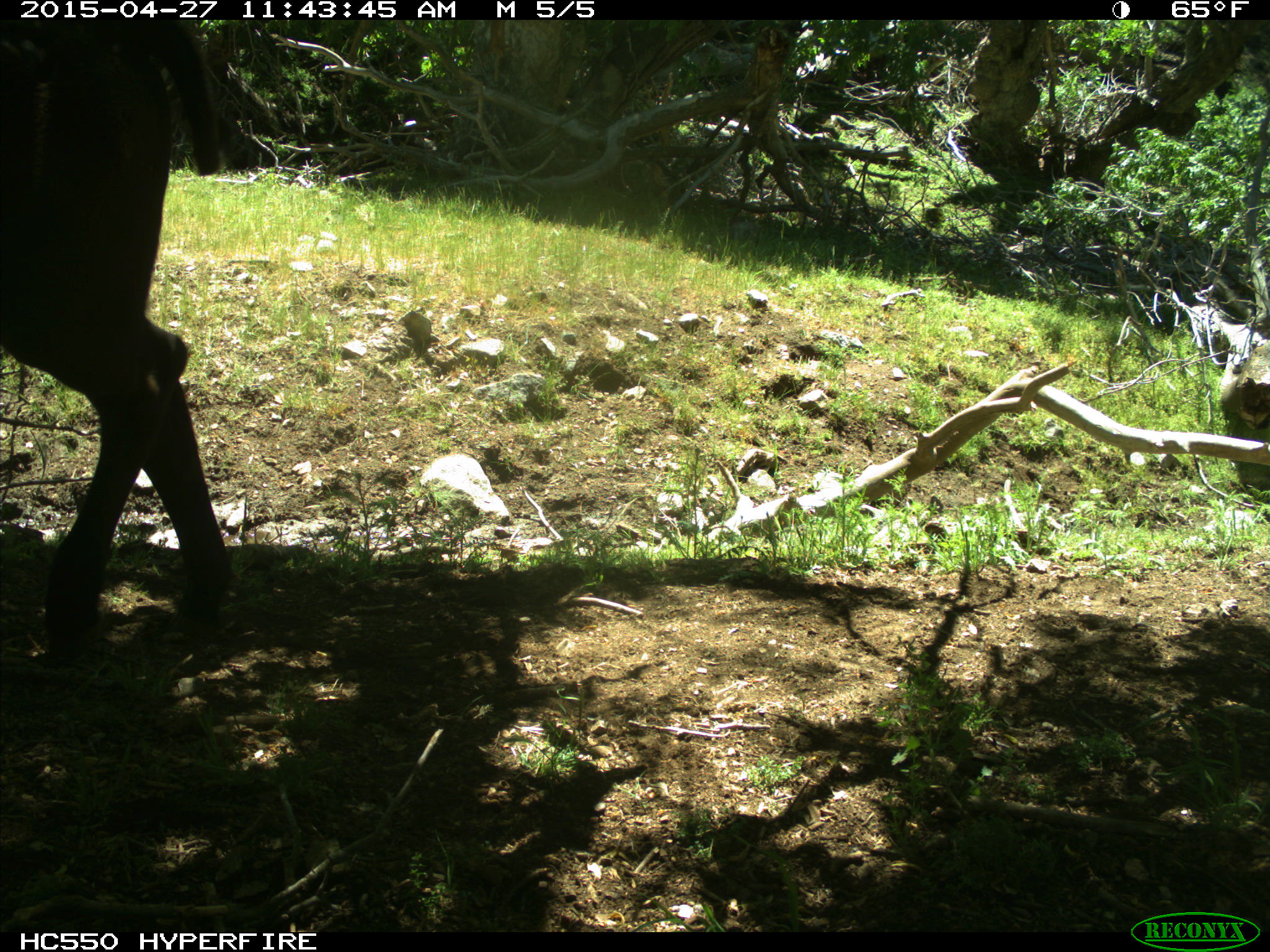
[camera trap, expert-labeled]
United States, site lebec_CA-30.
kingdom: Animalia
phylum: Chordata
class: Mammalia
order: Artiodactyla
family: Bovidae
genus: Bos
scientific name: Bos taurus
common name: domestic cow